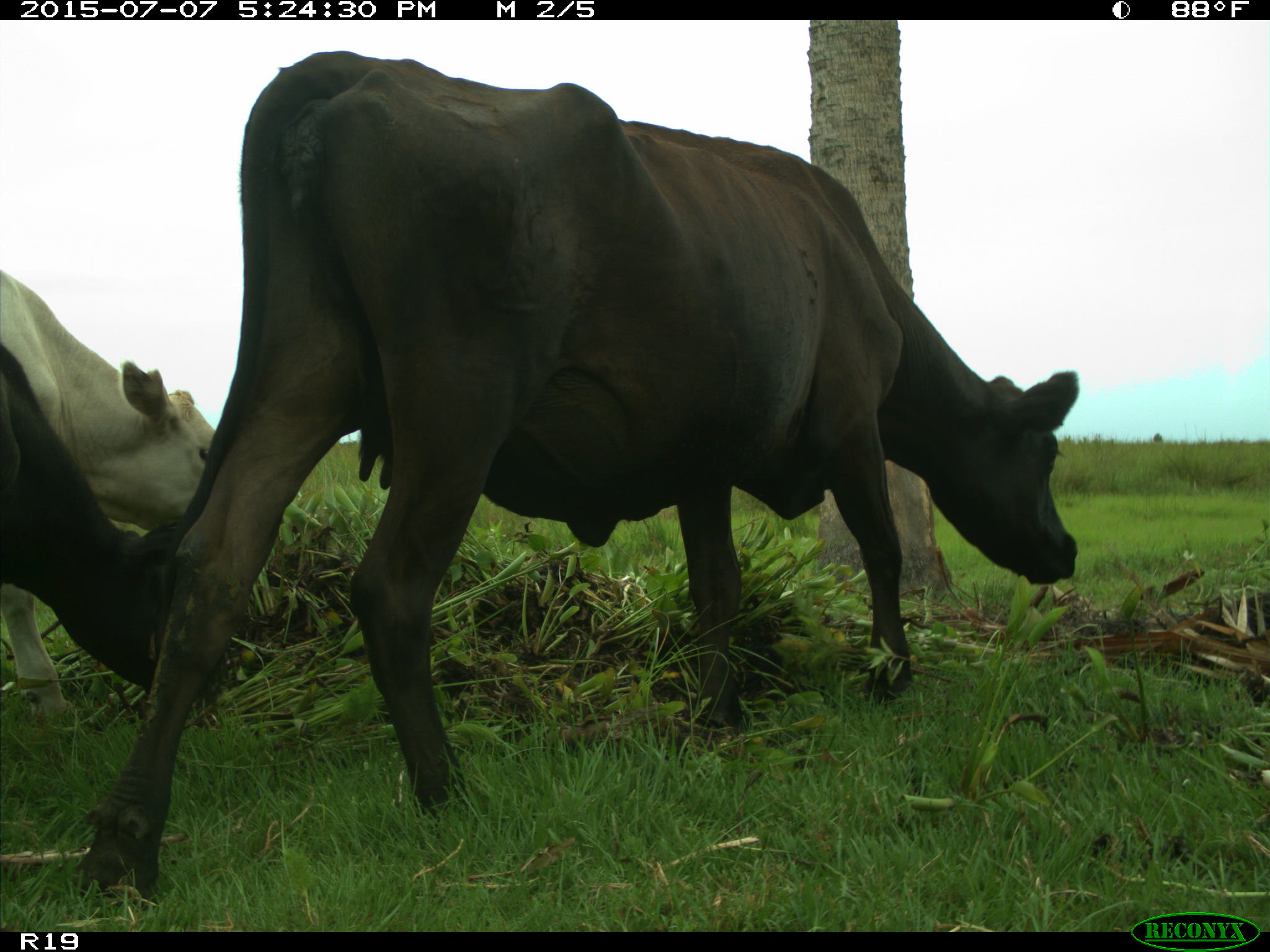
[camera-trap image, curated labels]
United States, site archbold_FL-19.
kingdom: Animalia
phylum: Chordata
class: Mammalia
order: Artiodactyla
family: Bovidae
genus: Bos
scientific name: Bos taurus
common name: domestic cow